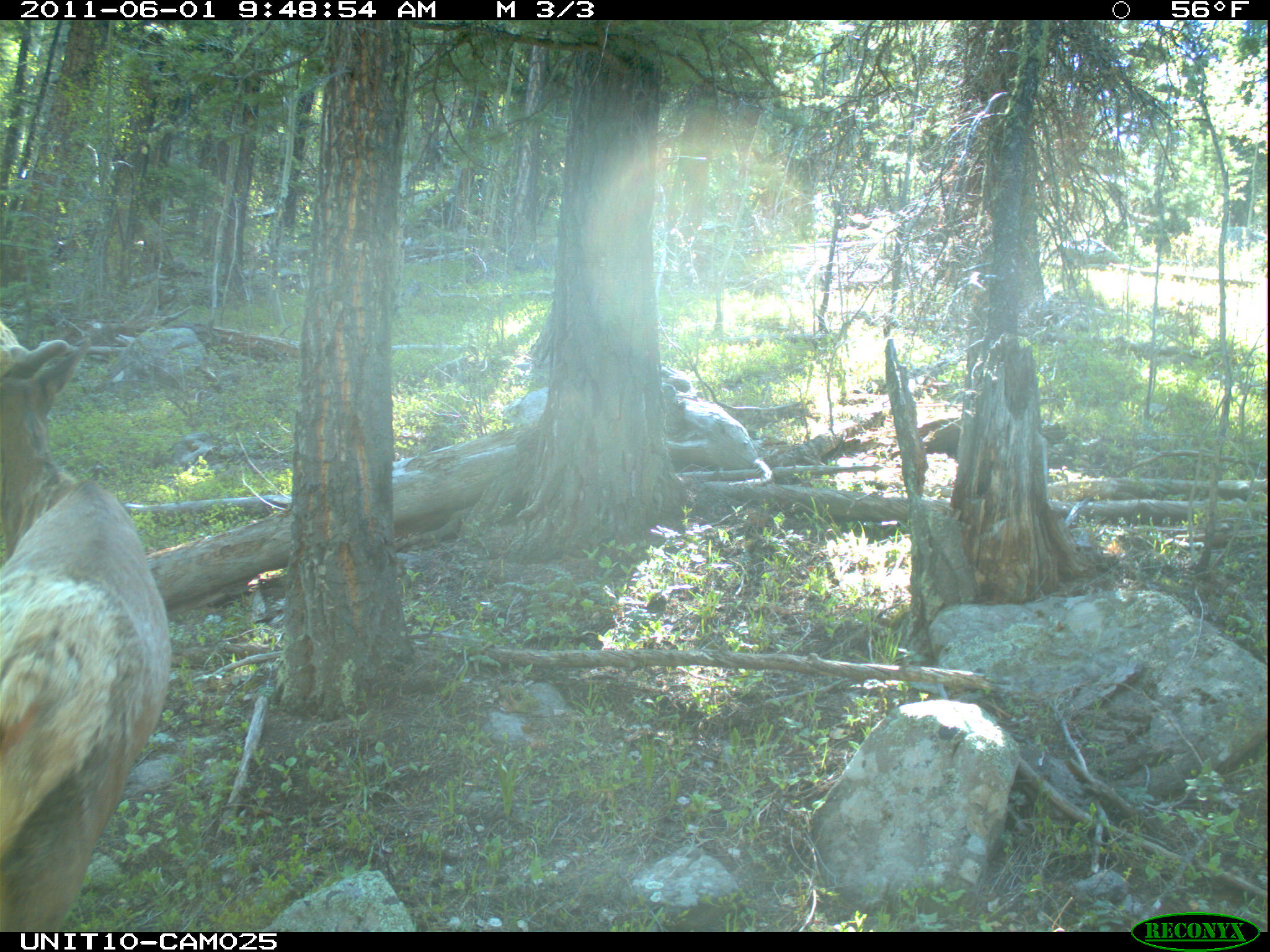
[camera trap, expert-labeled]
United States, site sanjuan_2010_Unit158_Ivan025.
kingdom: Animalia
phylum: Chordata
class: Mammalia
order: Artiodactyla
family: Cervidae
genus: Cervus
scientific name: Cervus elaphus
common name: red deer